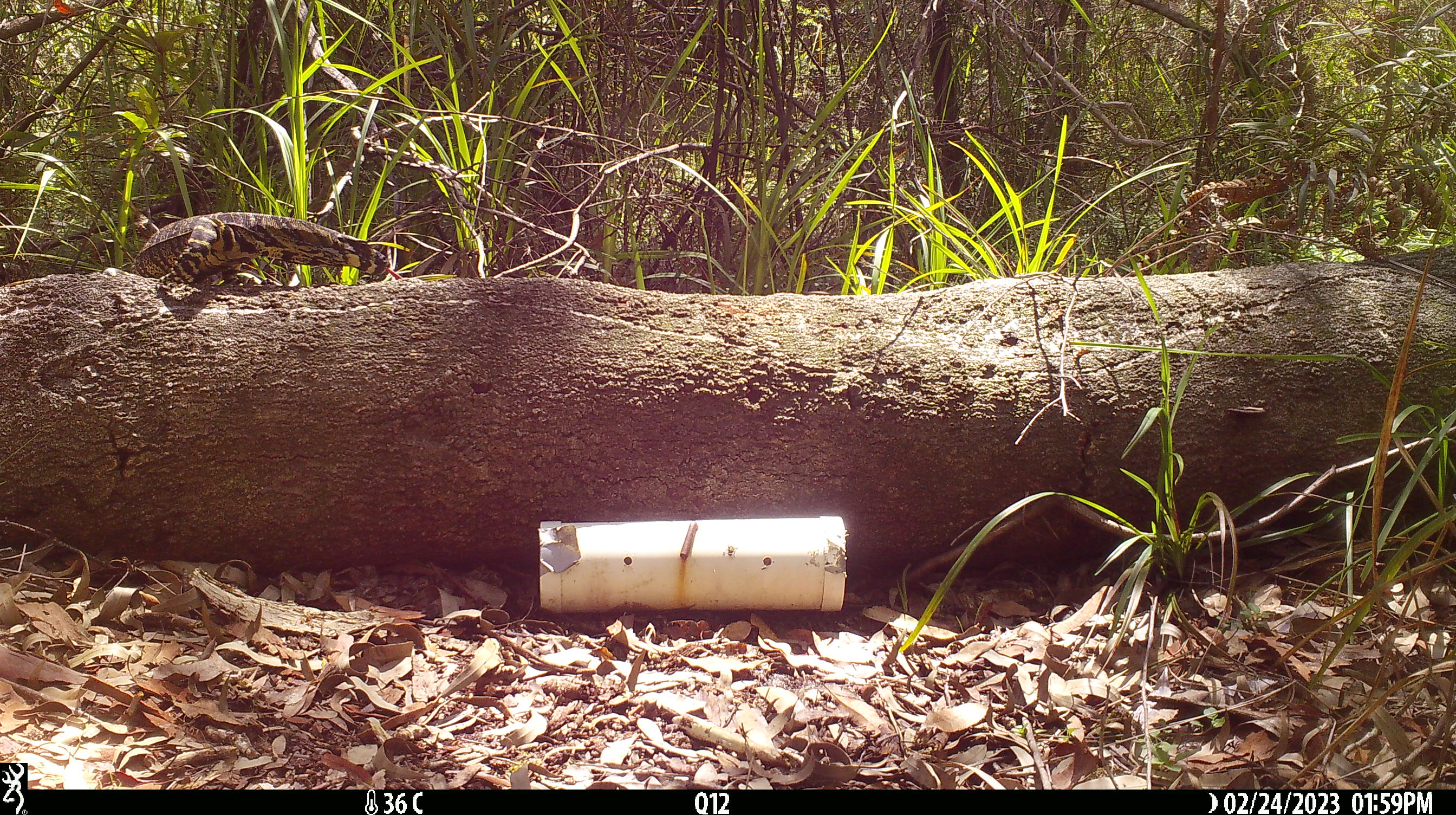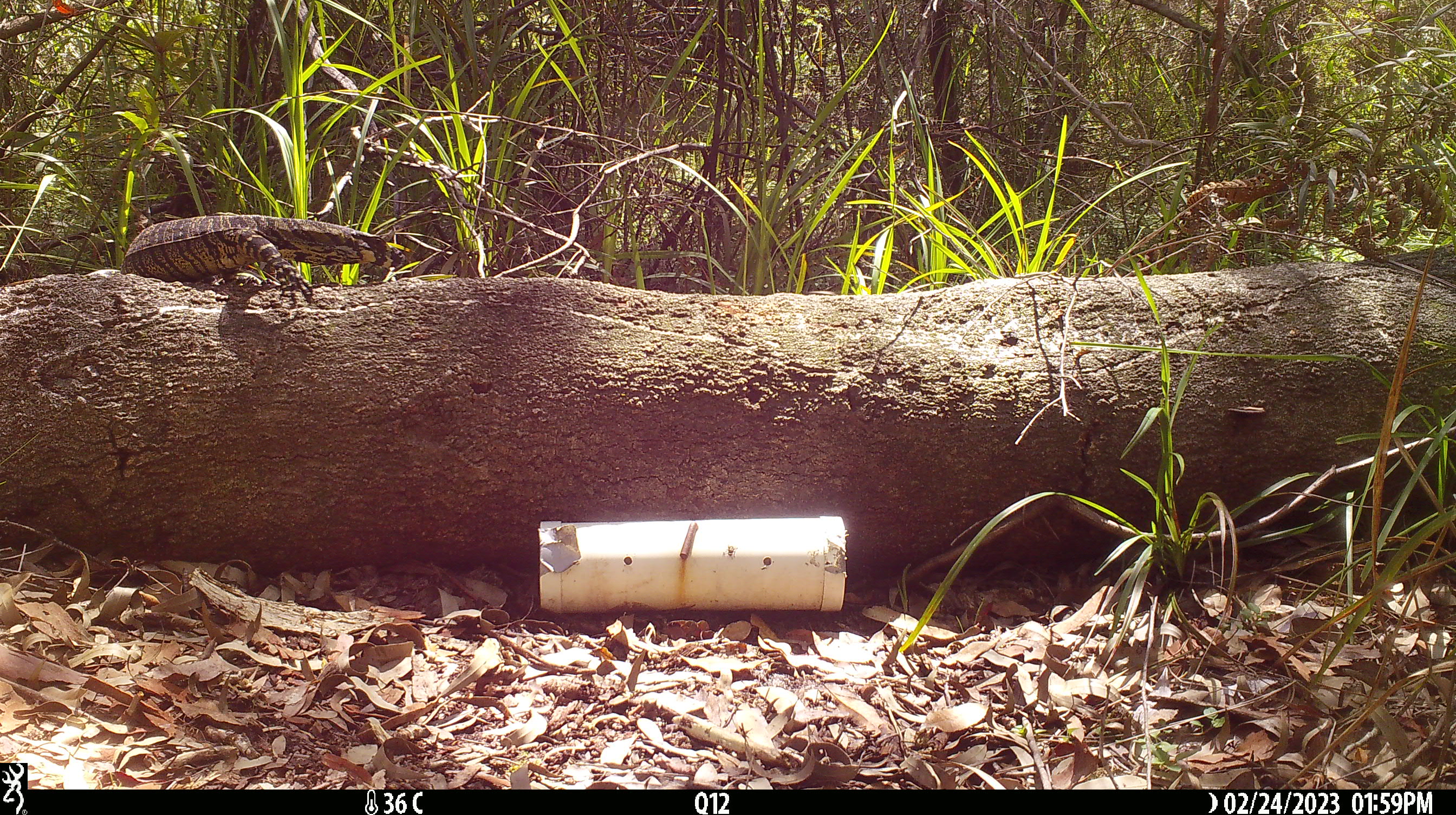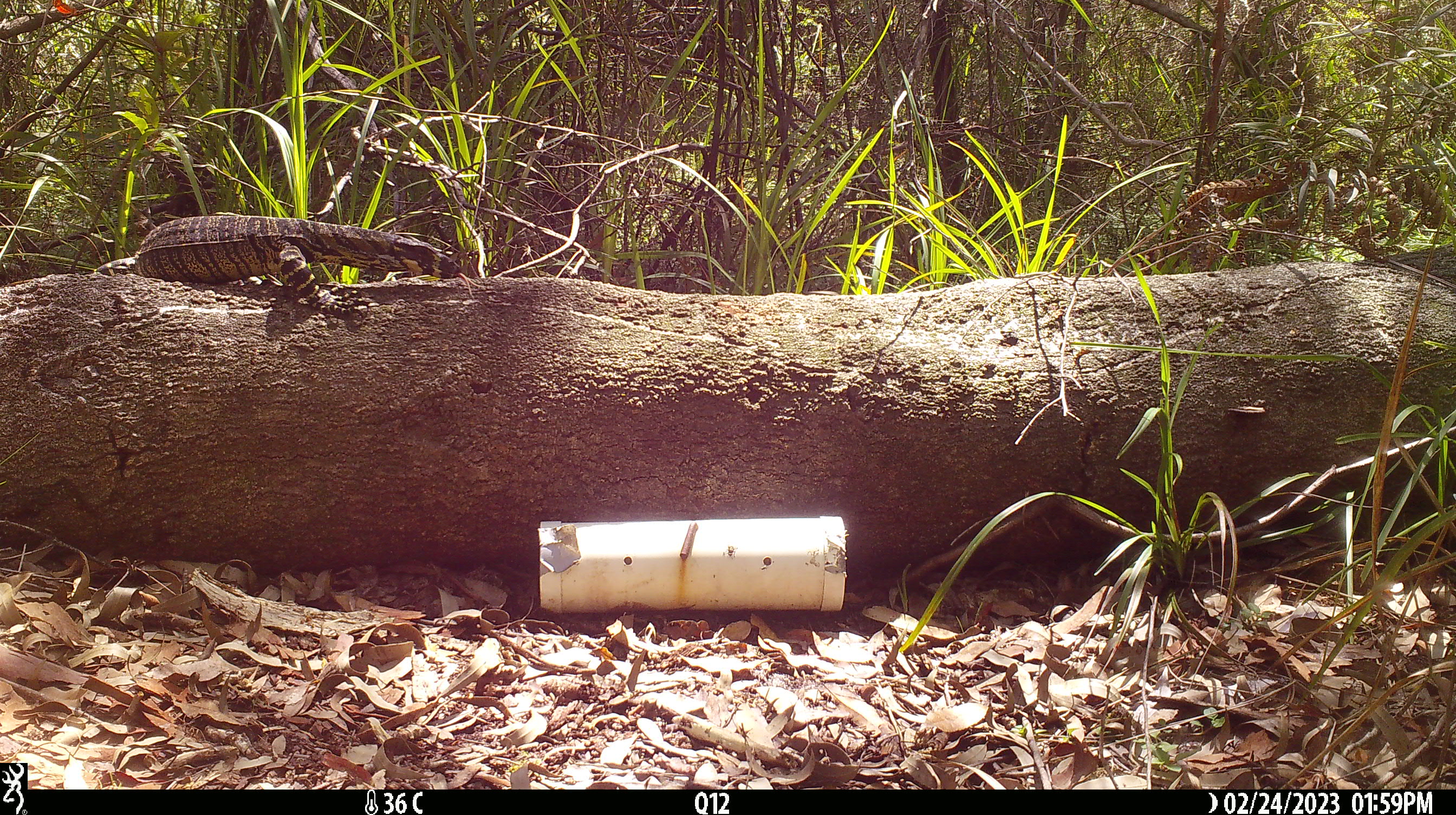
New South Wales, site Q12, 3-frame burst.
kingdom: Animalia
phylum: Chordata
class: Reptilia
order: Squamata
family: Varanidae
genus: Varanus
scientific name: Varanus varius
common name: lace monitor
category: goanna